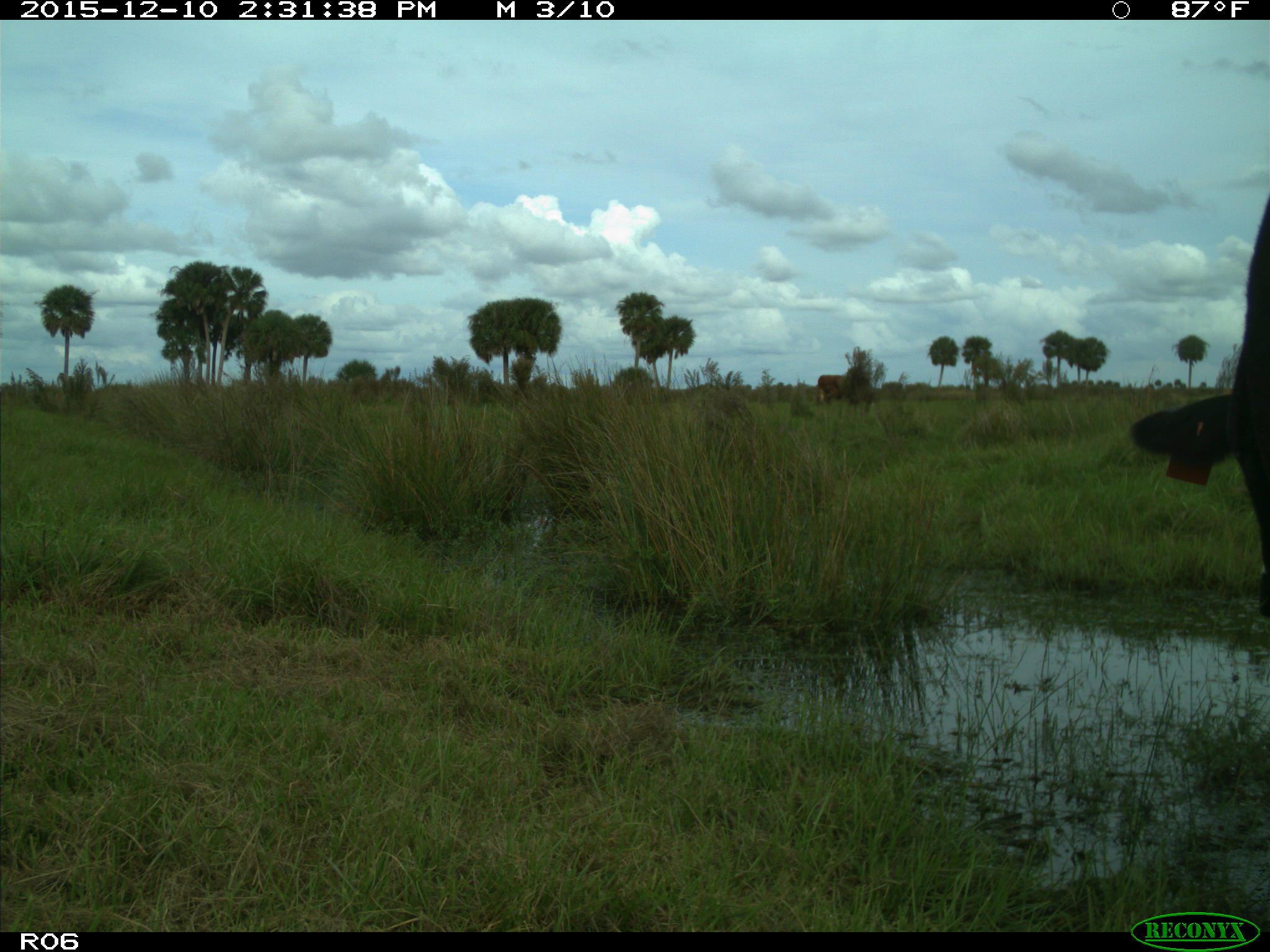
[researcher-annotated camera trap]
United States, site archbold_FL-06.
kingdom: Animalia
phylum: Chordata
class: Mammalia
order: Artiodactyla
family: Bovidae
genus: Bos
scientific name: Bos taurus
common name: domestic cow